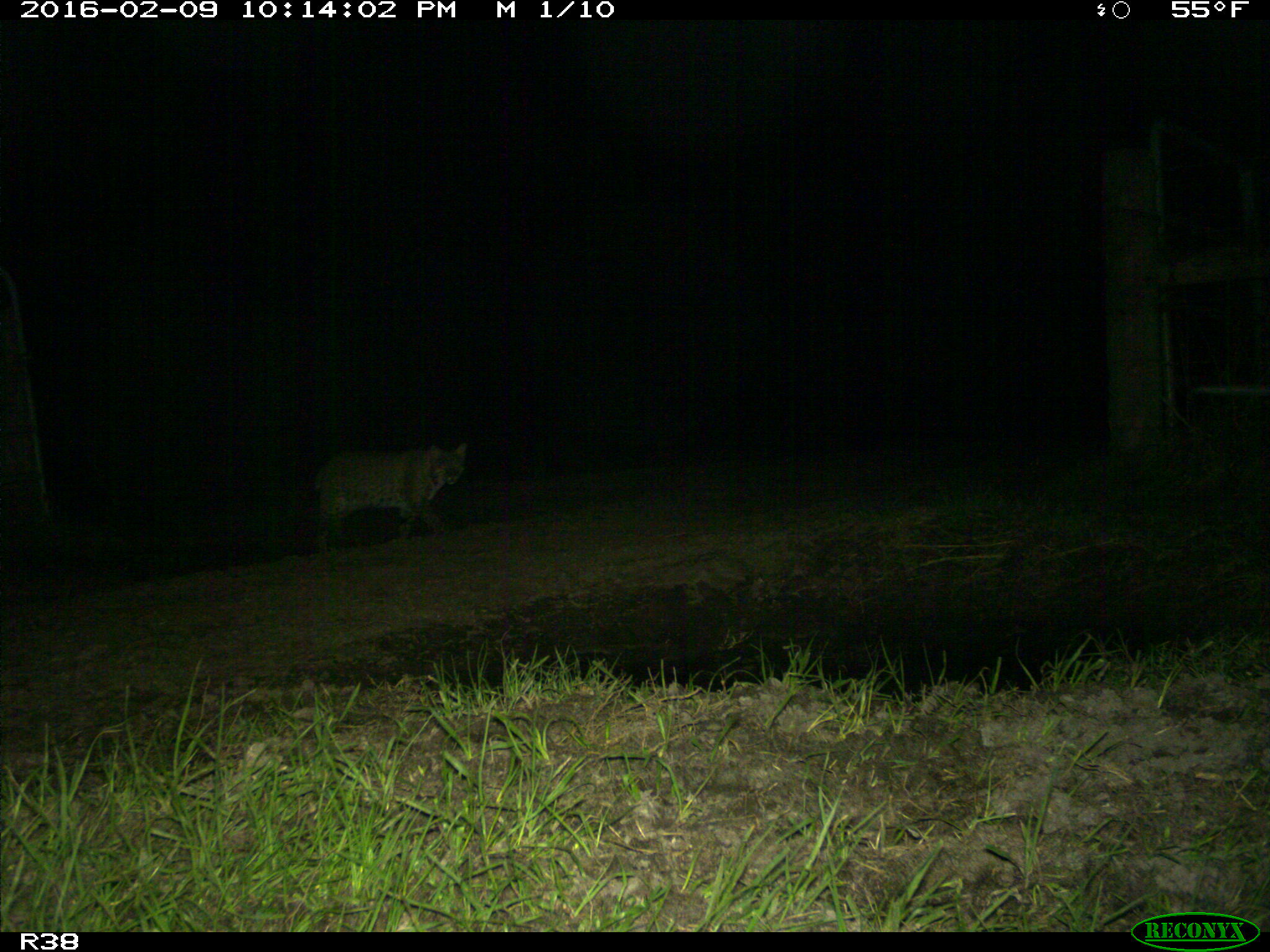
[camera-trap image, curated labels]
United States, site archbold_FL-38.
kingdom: Animalia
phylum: Chordata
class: Mammalia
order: Carnivora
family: Felidae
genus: Lynx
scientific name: Lynx rufus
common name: bobcat